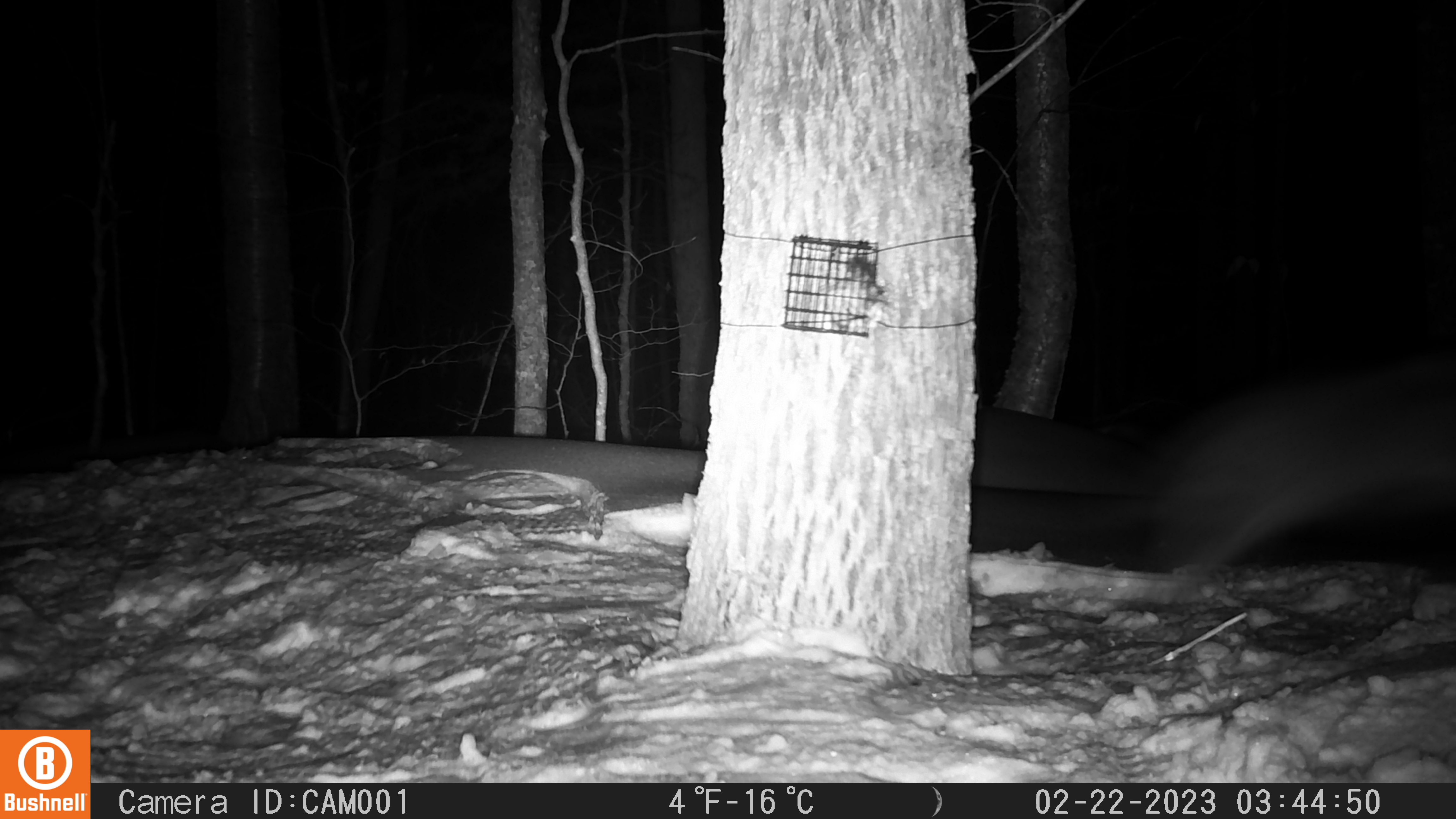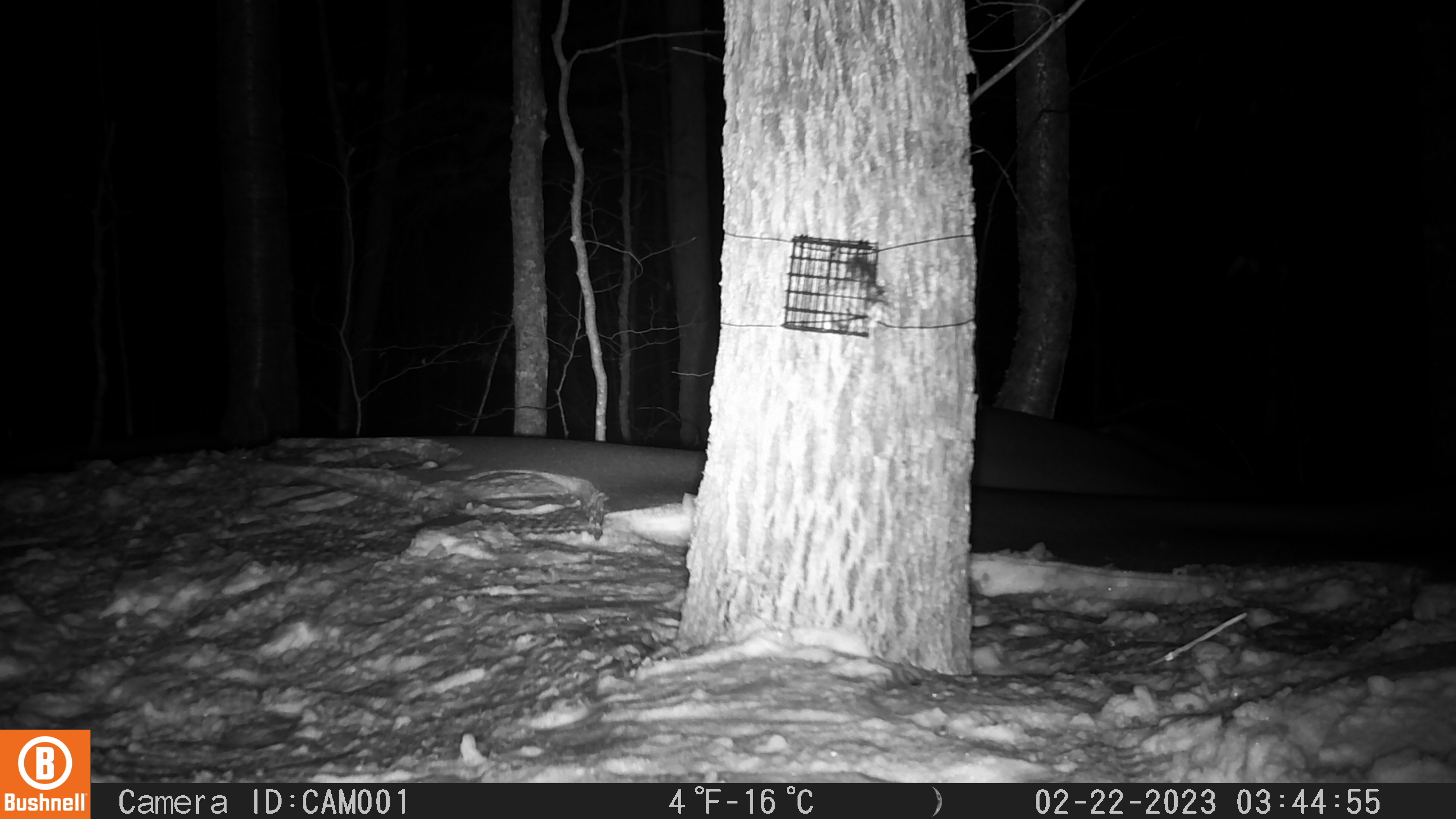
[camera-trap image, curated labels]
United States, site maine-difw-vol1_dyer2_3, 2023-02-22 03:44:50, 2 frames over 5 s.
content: unidentified animal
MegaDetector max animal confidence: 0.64